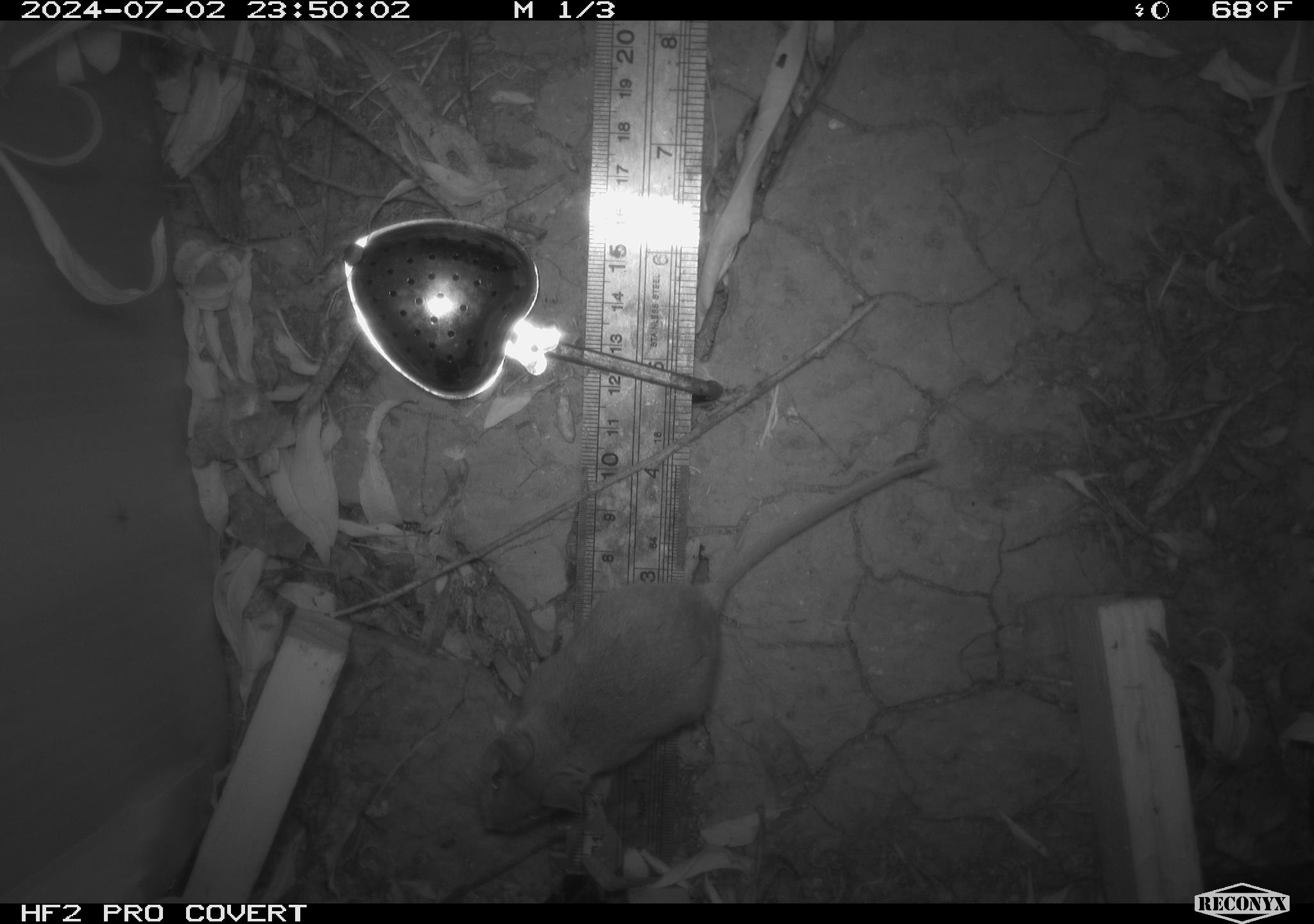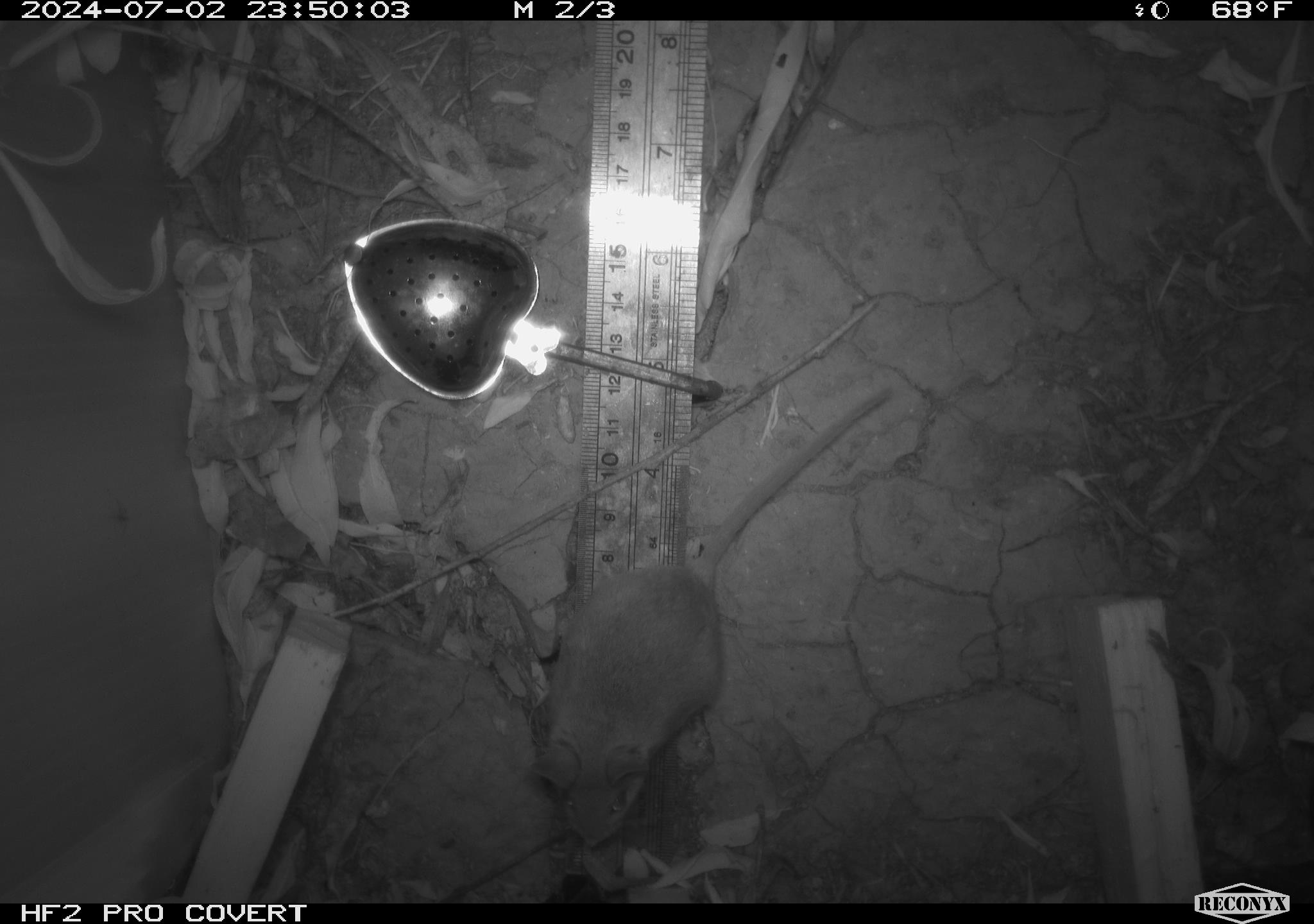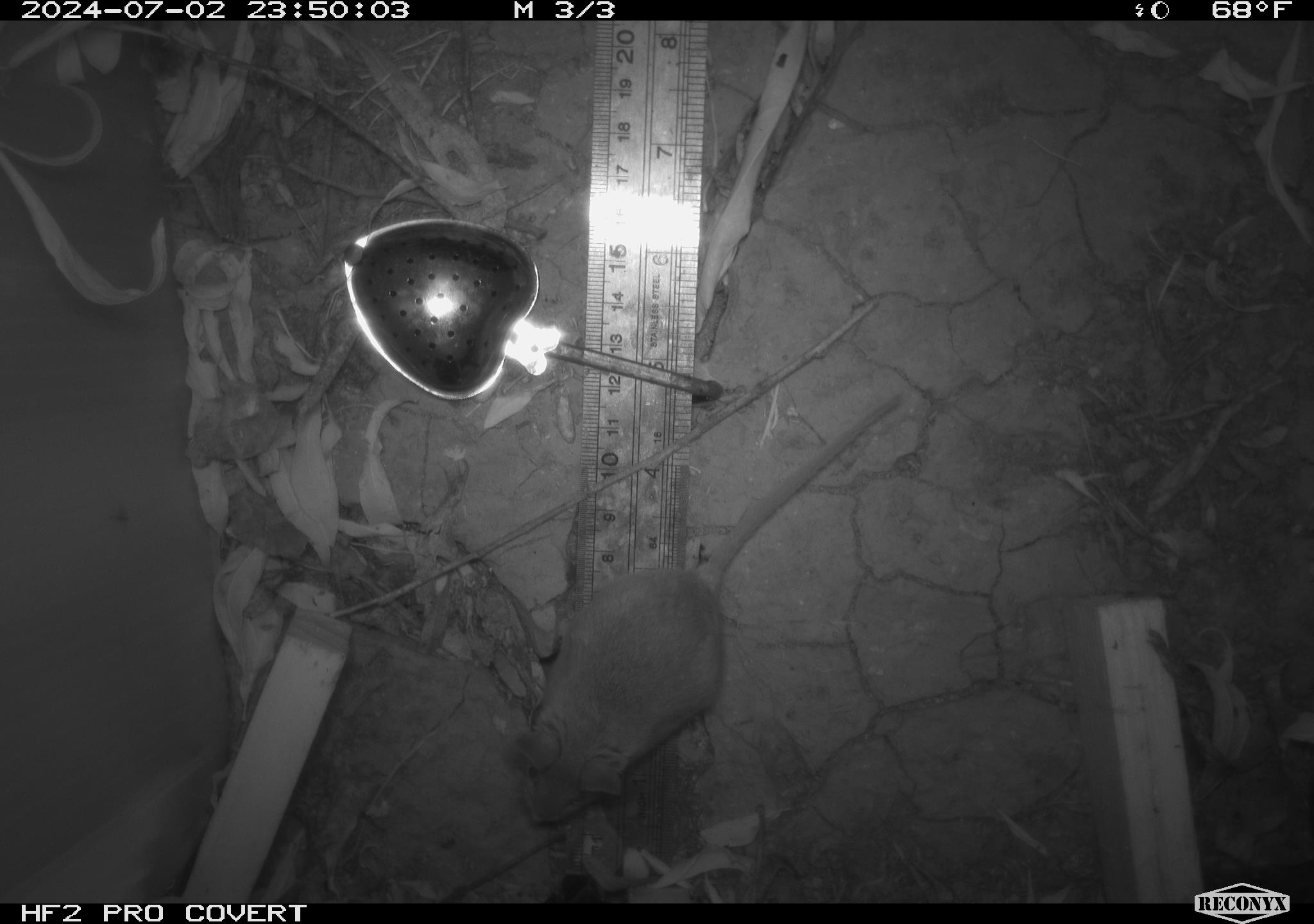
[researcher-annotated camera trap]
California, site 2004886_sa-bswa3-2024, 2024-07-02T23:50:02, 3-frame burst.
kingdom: Animalia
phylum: Chordata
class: Mammalia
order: Rodentia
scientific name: Rodentia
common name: mouse species